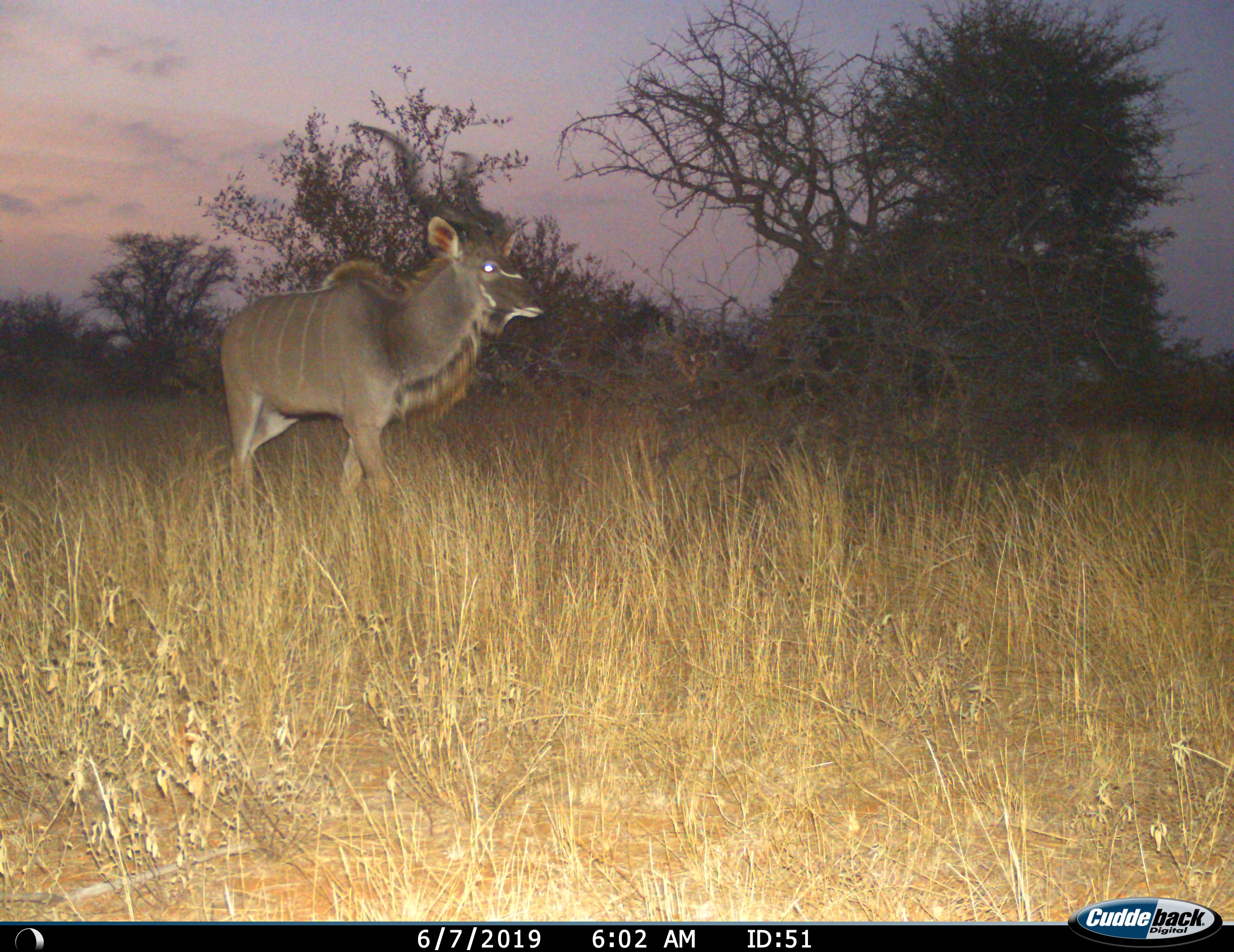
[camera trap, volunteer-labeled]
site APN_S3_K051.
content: unidentified animal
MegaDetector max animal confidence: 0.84